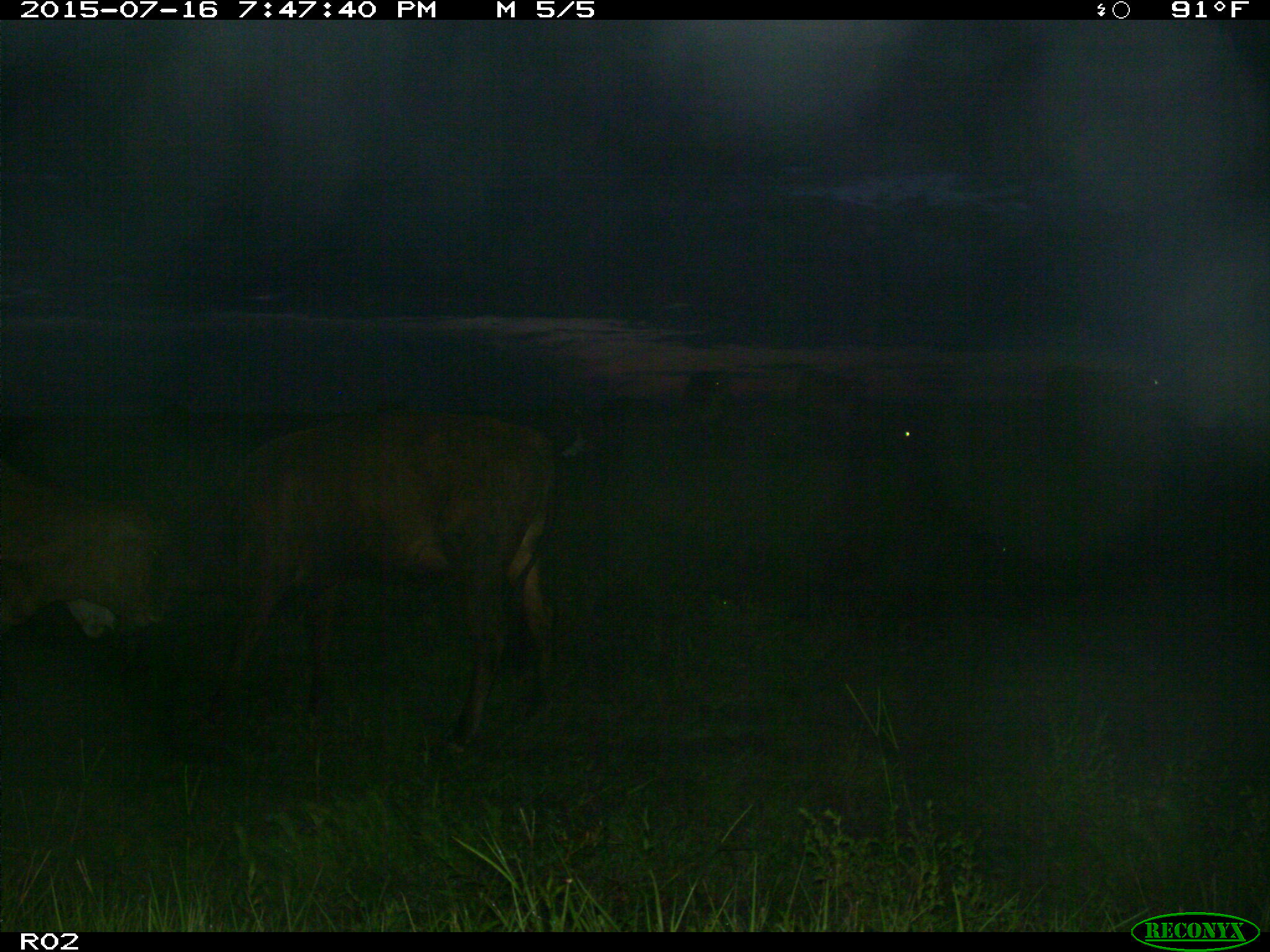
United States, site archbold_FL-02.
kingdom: Animalia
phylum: Chordata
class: Mammalia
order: Artiodactyla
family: Bovidae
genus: Bos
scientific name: Bos taurus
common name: domestic cow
Bos taurus (domestic cow).